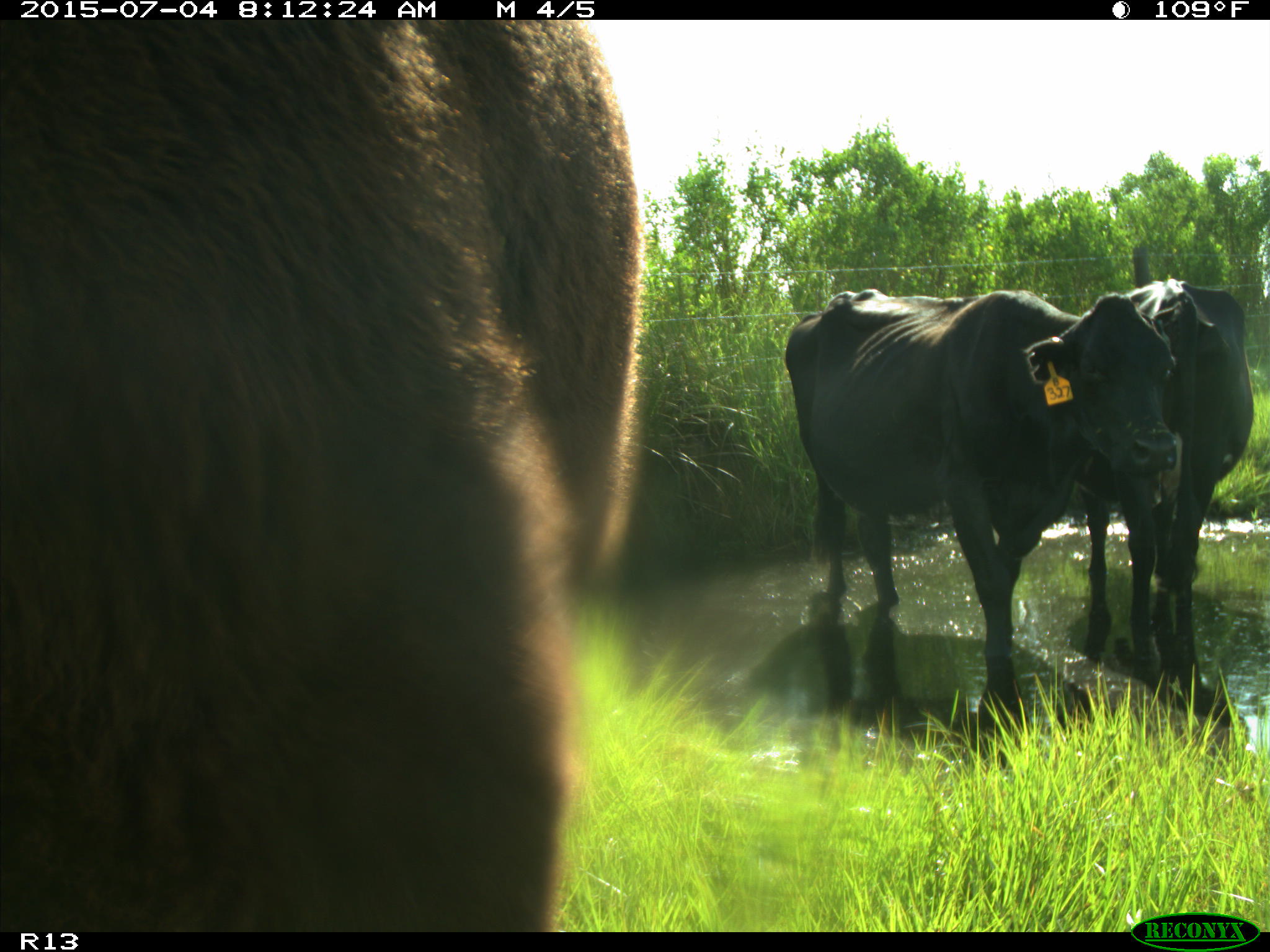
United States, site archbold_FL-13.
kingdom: Animalia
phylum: Chordata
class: Mammalia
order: Artiodactyla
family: Bovidae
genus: Bos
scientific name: Bos taurus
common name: domestic cow